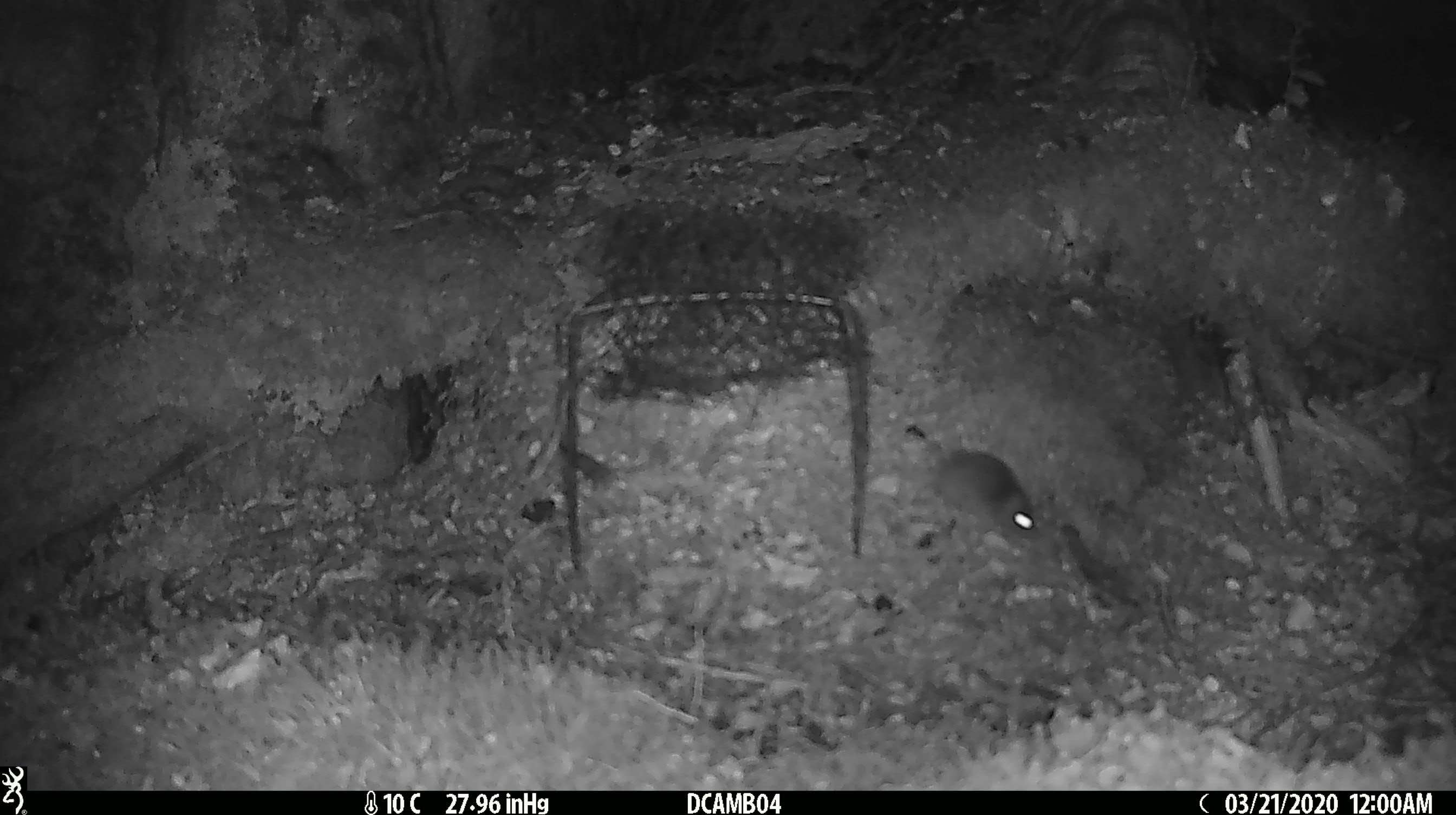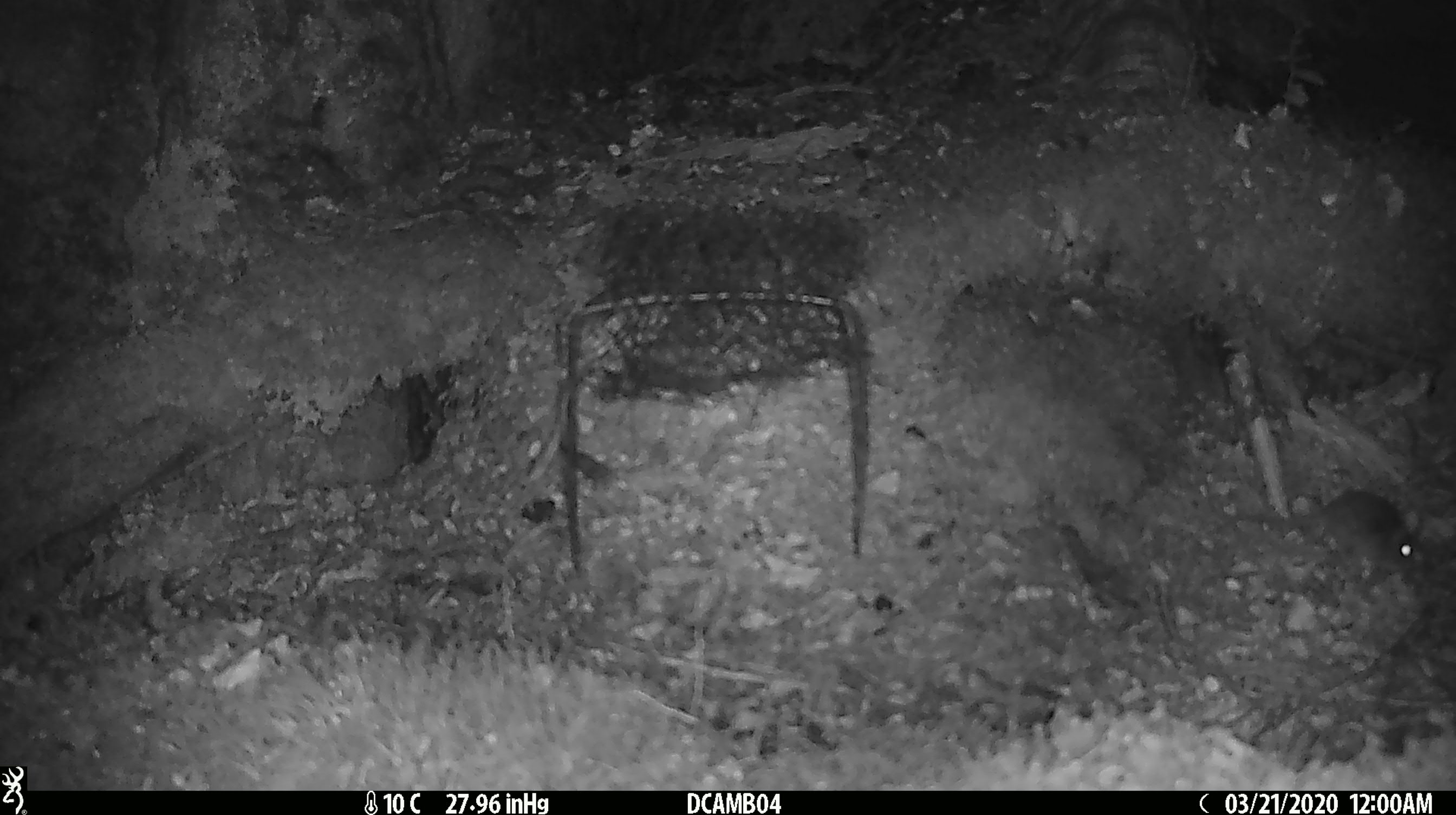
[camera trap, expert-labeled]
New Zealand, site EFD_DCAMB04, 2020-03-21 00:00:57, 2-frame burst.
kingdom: Animalia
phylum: Chordata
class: Mammalia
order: Rodentia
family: Muridae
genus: Mus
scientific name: Mus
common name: mouse